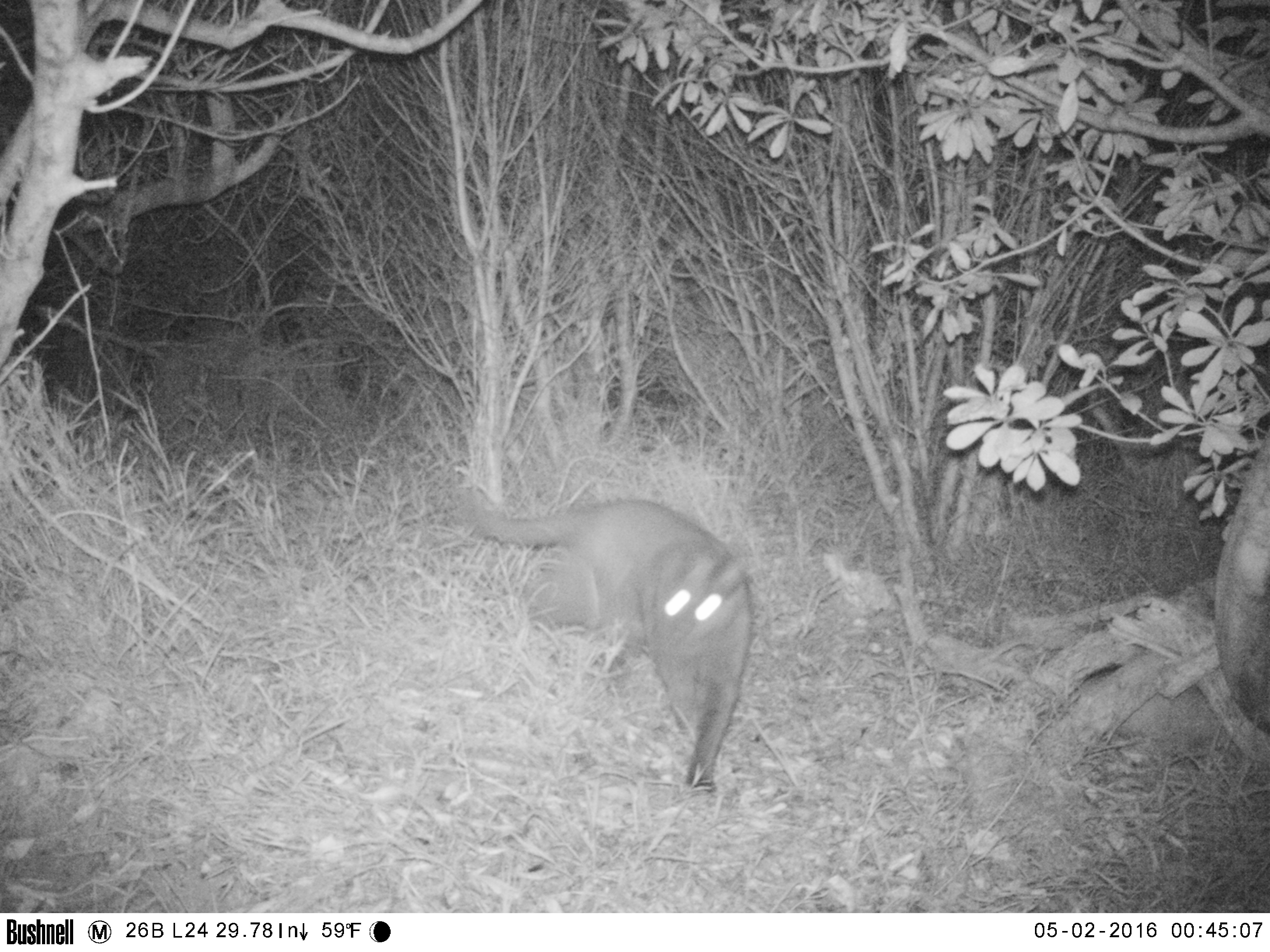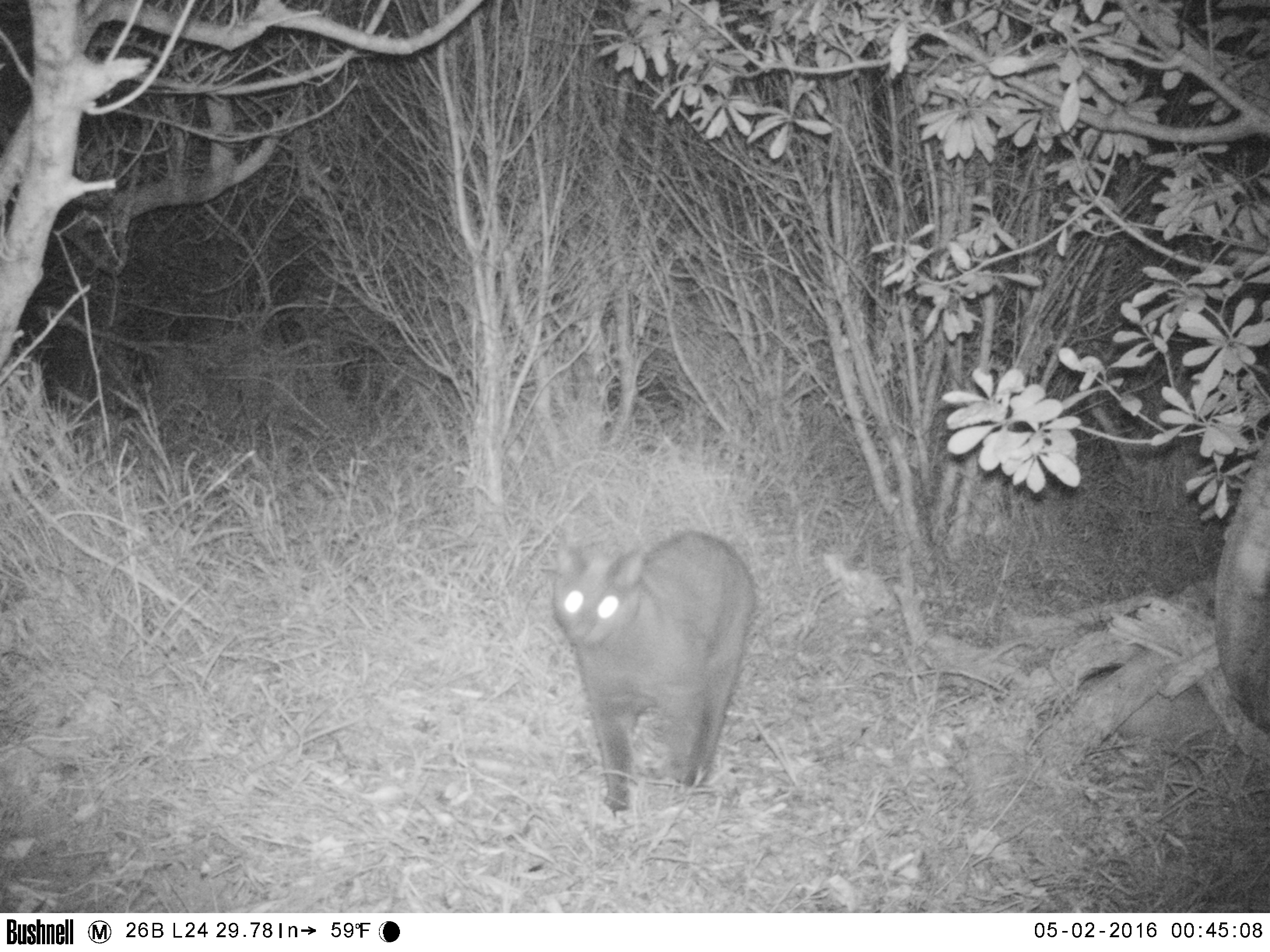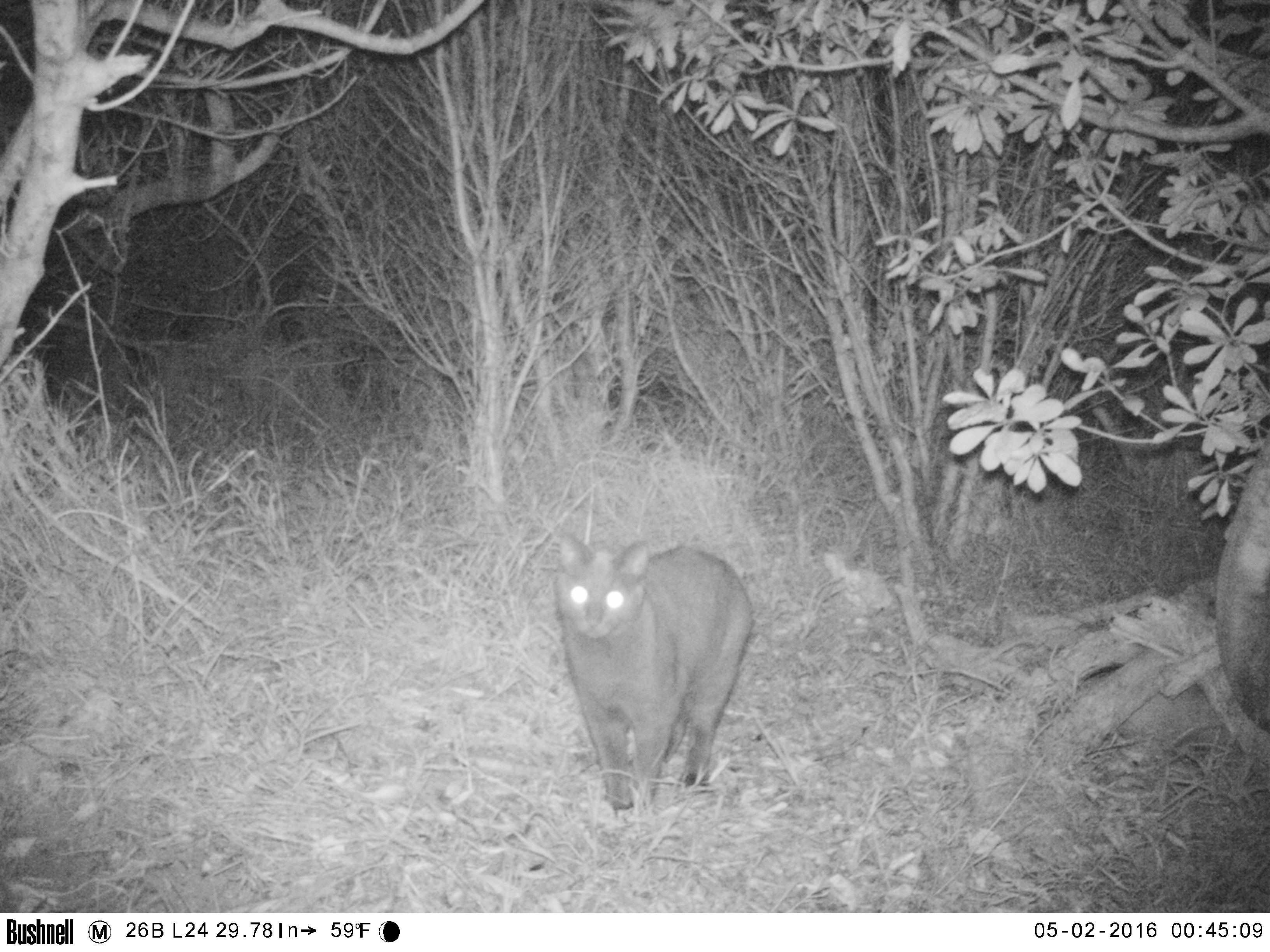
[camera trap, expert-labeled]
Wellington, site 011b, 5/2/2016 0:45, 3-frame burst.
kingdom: Animalia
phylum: Chordata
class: Mammalia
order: Carnivora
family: Felidae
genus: Felis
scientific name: Felis catus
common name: cat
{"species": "cat (Felis catus)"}